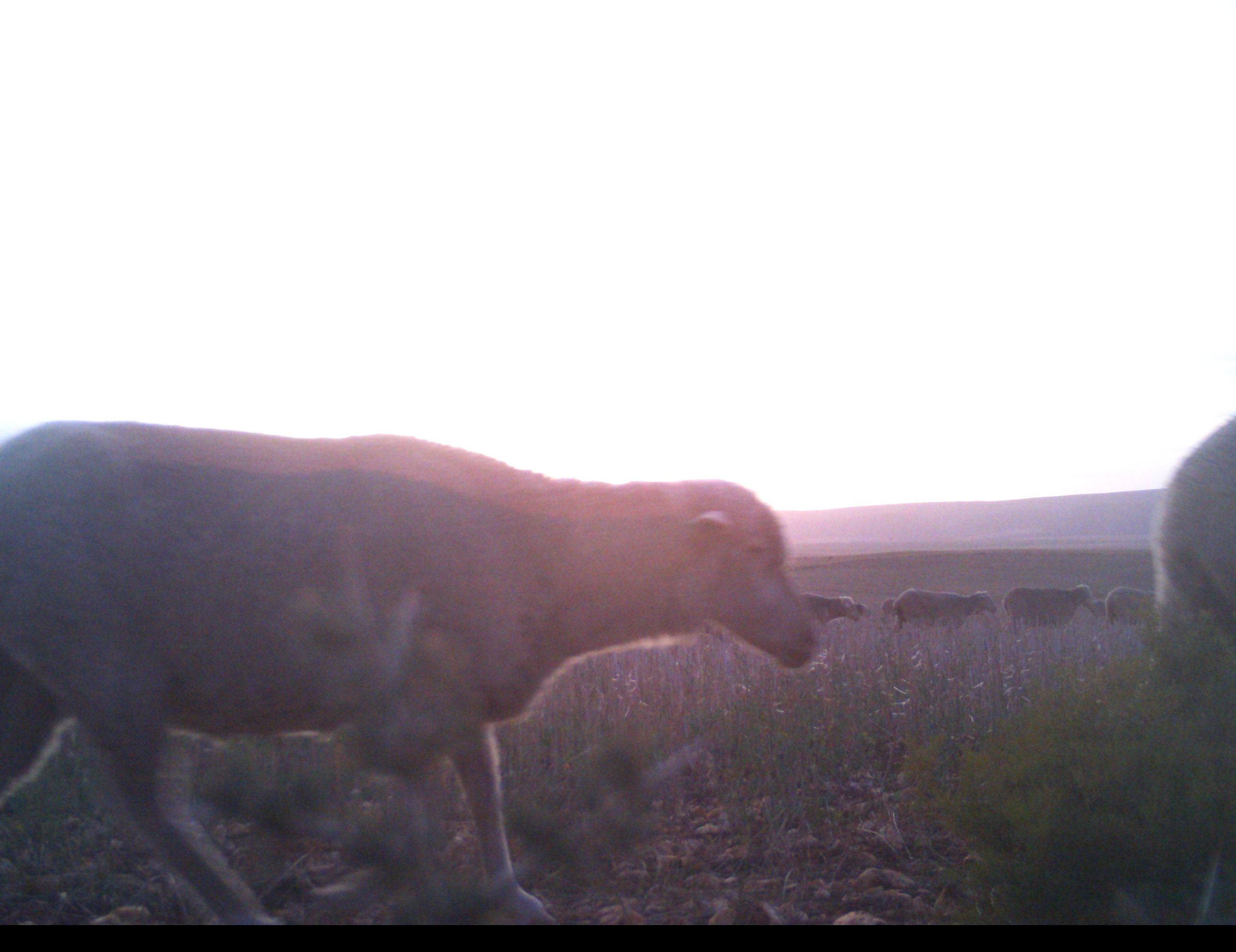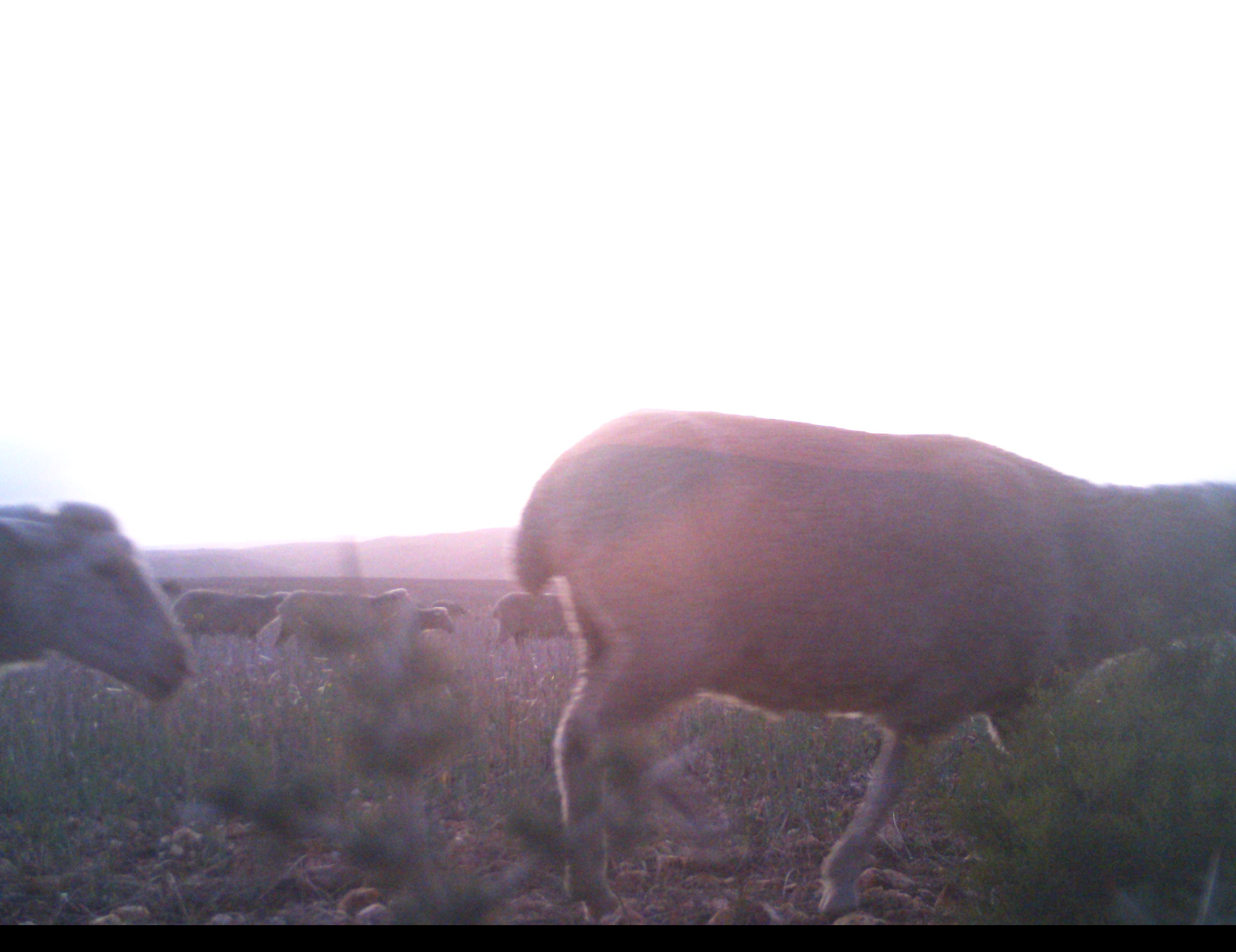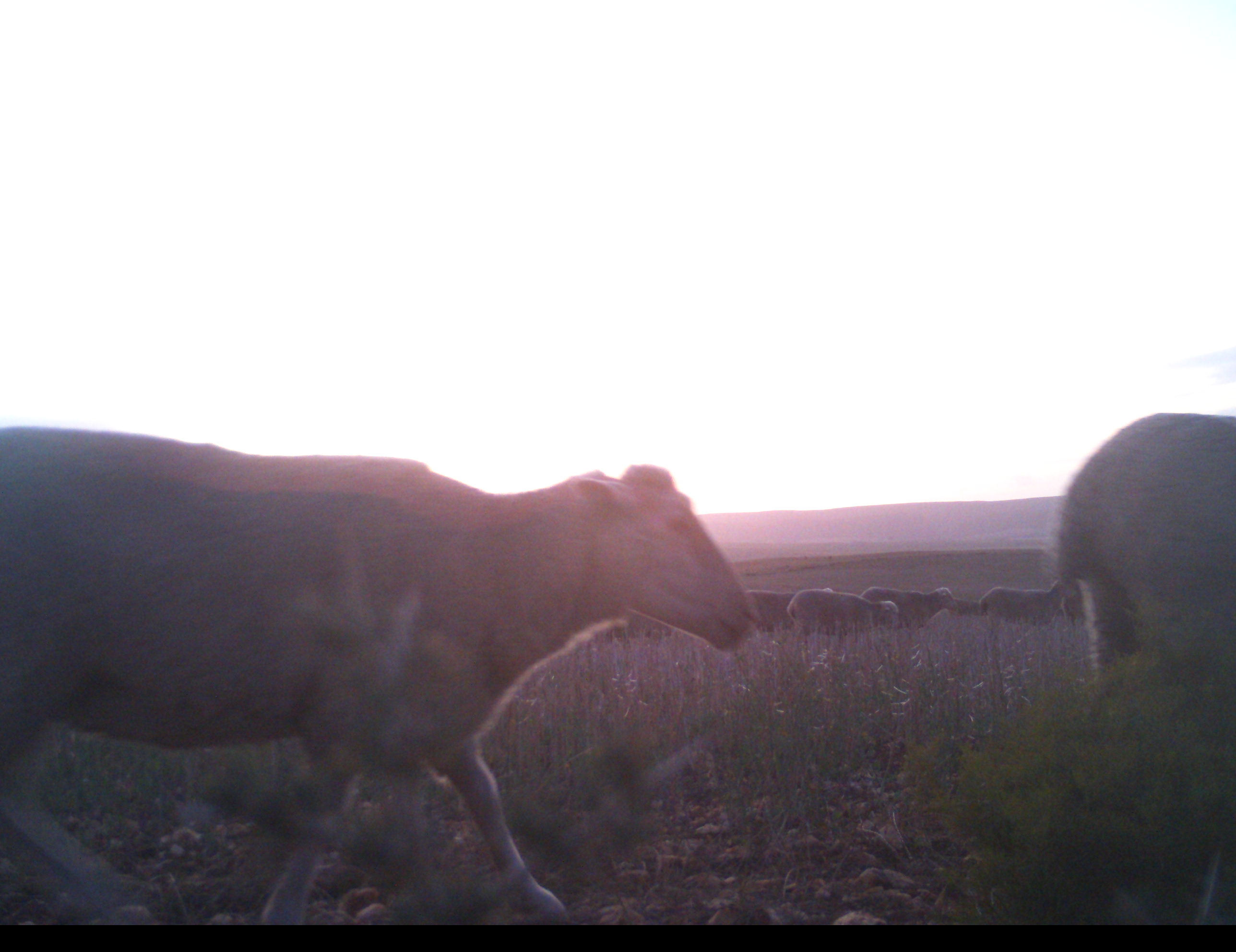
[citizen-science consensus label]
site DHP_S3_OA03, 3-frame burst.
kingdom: Animalia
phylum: Chordata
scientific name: Vertebrata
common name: domestic animal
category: domesticanimal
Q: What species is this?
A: Domesticanimal (domestic animal) (Vertebrata).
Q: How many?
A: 11-50.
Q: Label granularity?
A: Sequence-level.